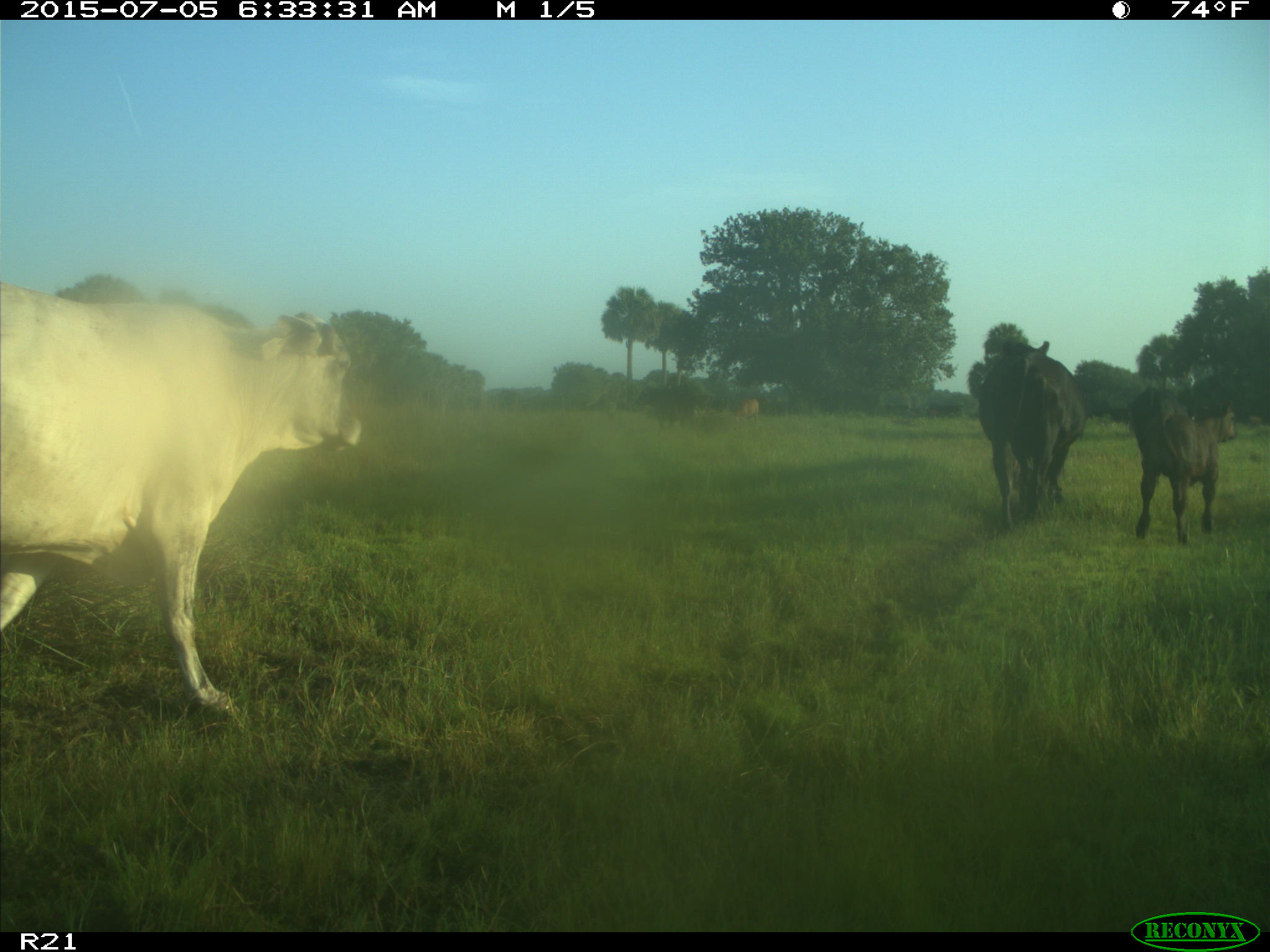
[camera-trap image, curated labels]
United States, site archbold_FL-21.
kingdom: Animalia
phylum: Chordata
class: Mammalia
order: Artiodactyla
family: Bovidae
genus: Bos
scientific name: Bos taurus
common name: domestic cow